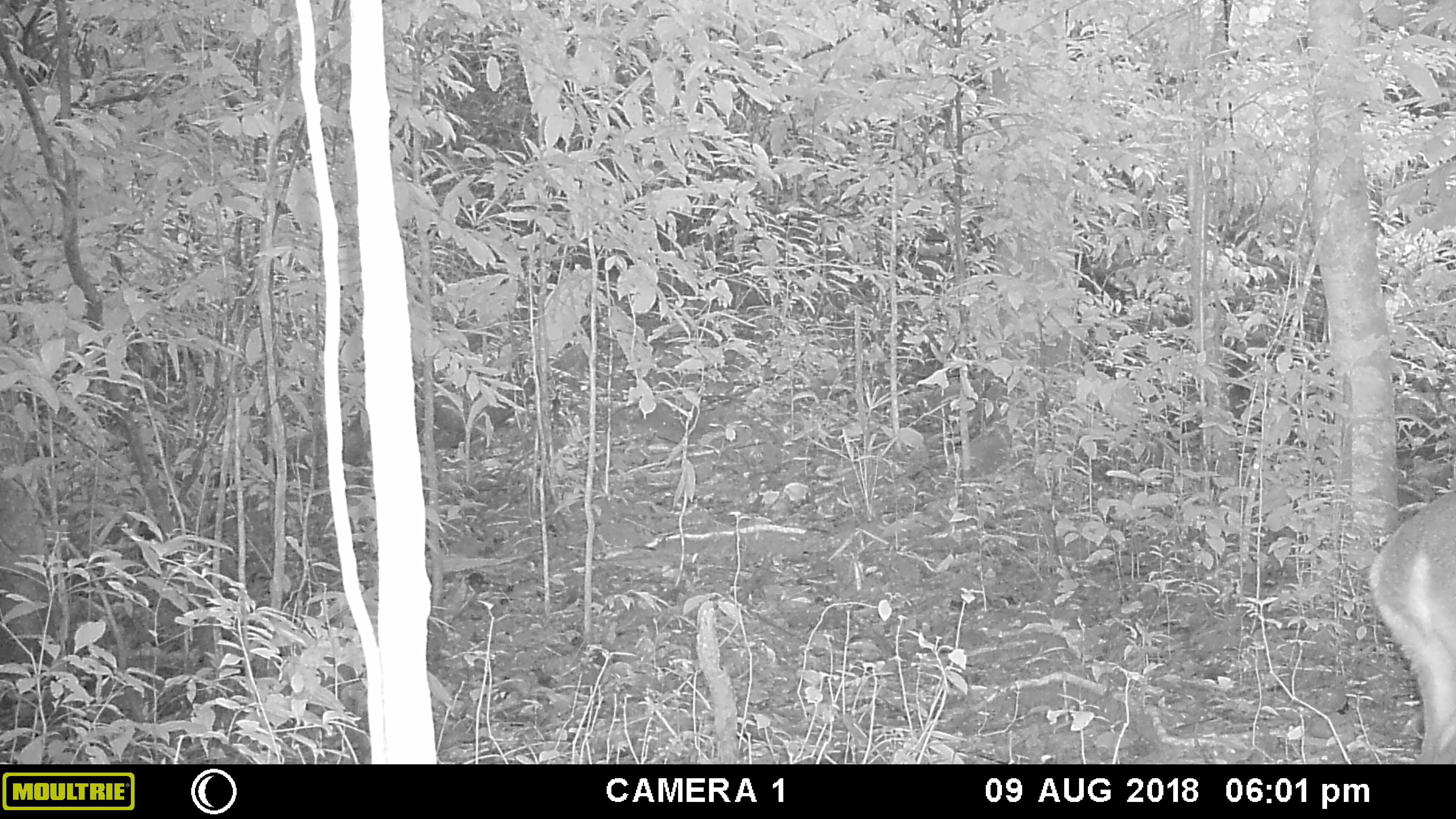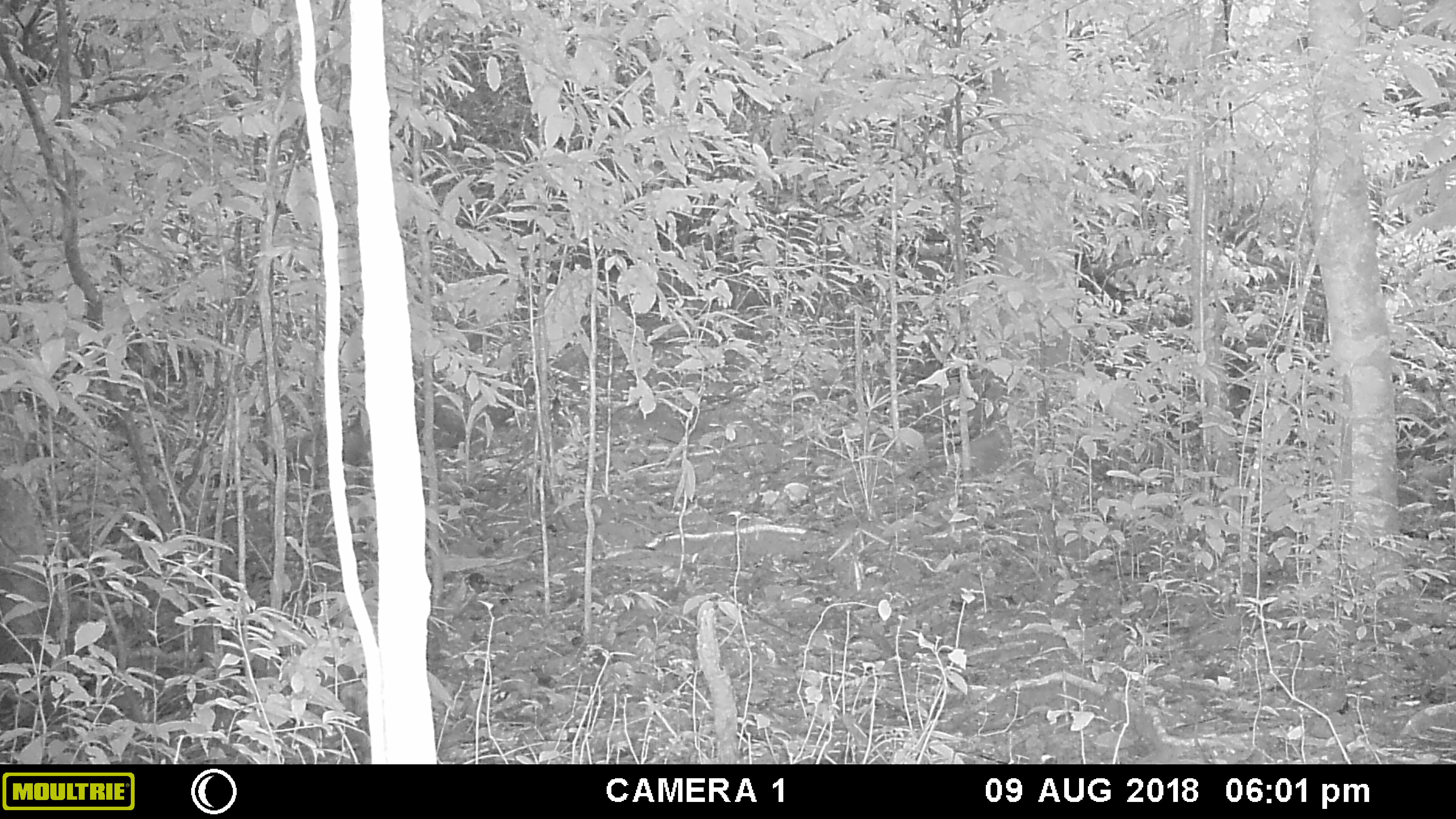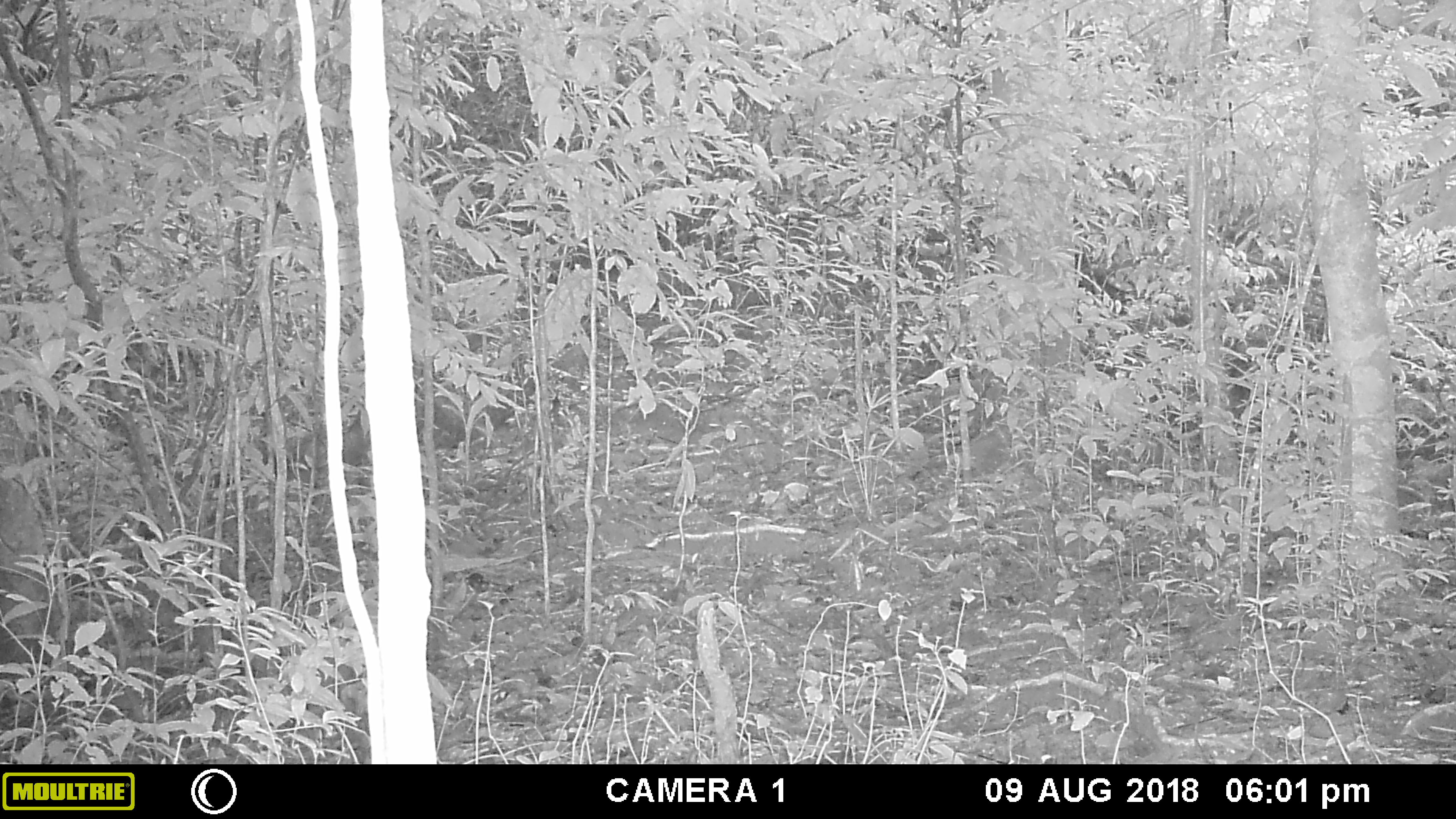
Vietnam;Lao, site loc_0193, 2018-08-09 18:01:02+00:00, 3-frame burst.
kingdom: Animalia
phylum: Chordata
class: Mammalia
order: Artiodactyla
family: Cervidae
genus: Muntiacus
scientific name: Muntiacus vuquangensis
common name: large-antlered muntjac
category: large antlered muntjac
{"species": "large antlered muntjac (large-antlered muntjac) (Muntiacus vuquangensis)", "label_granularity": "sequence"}